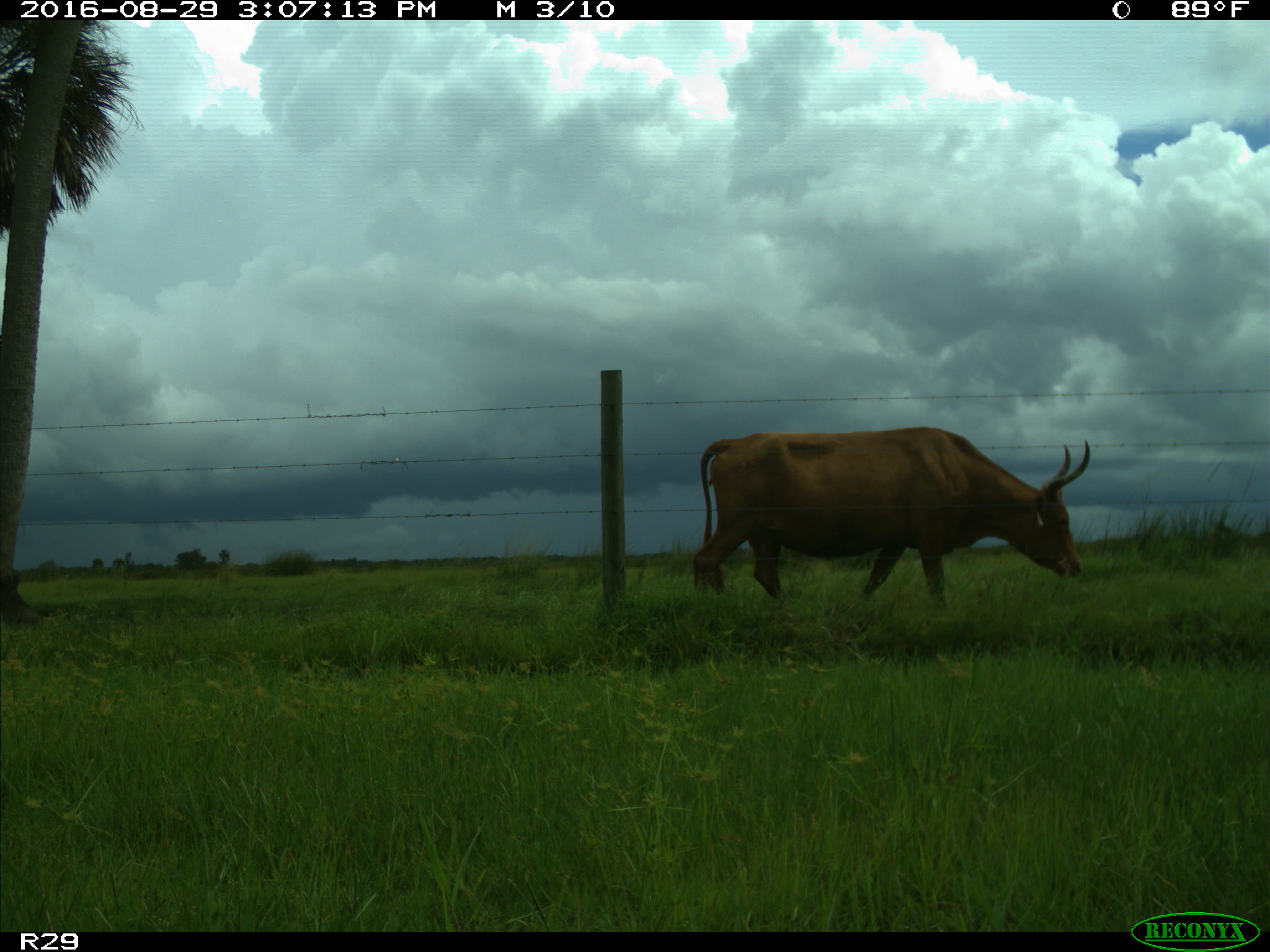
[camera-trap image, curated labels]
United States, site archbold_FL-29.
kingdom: Animalia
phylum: Chordata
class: Mammalia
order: Artiodactyla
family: Bovidae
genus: Bos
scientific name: Bos taurus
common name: domestic cow